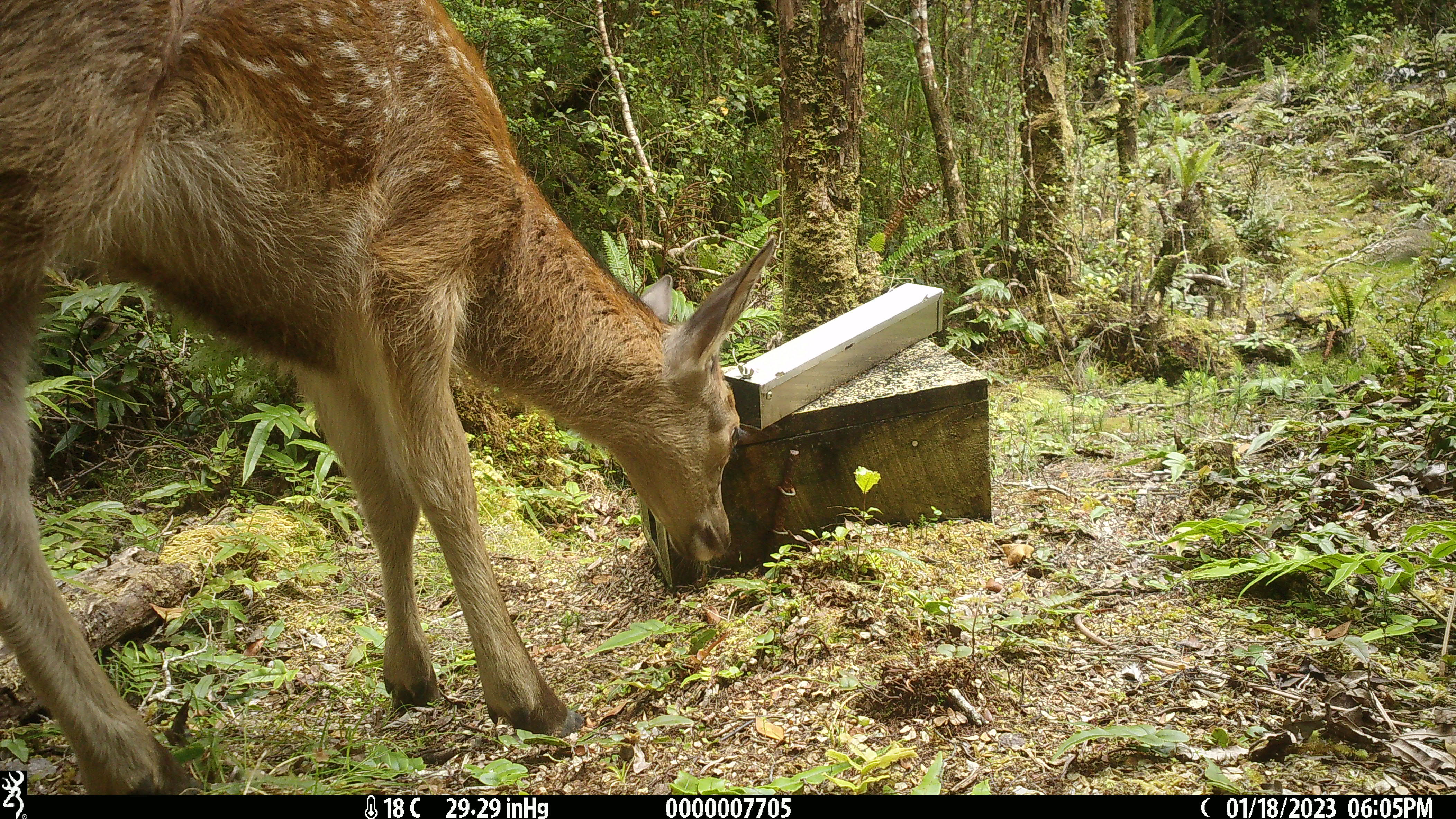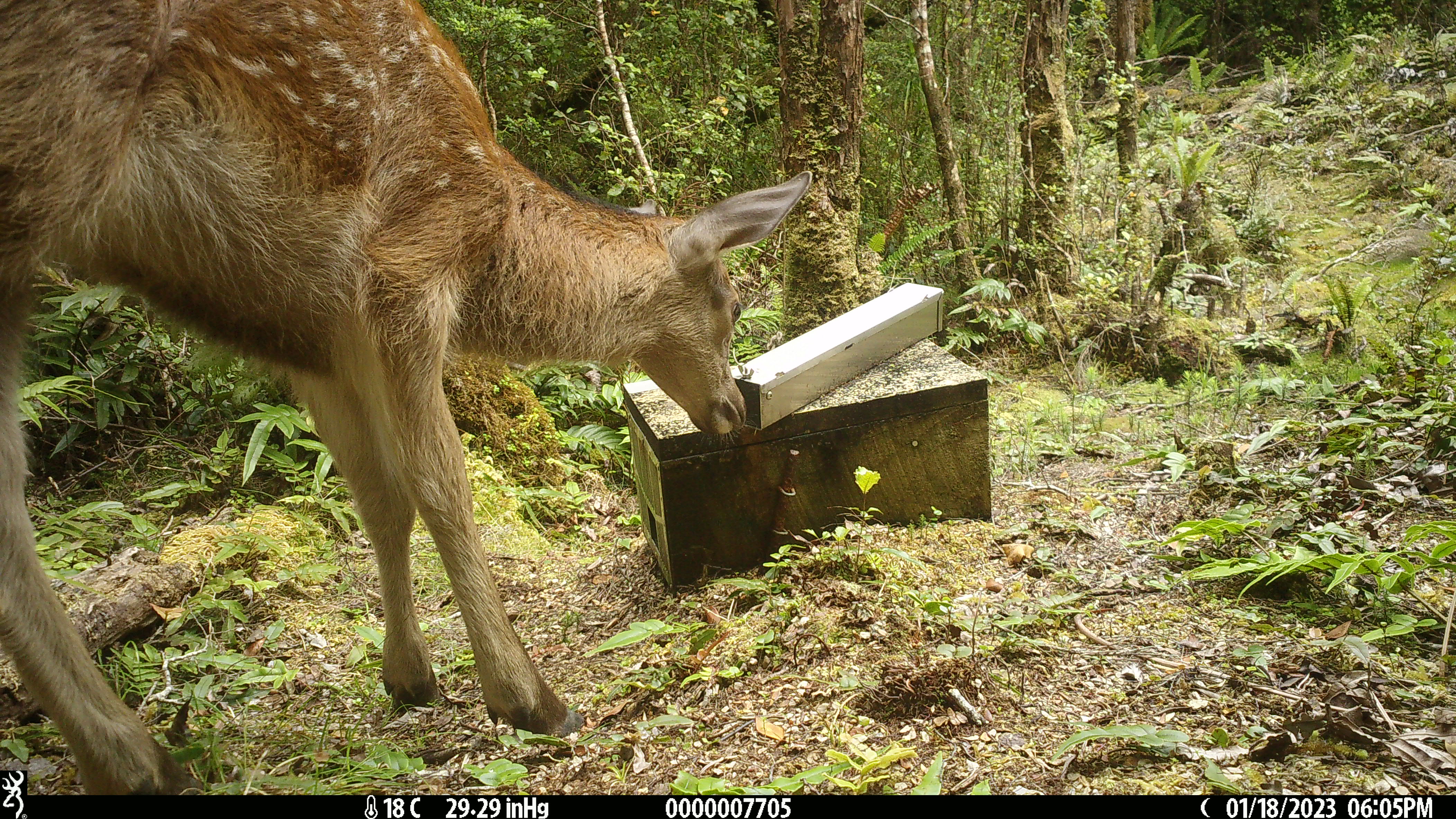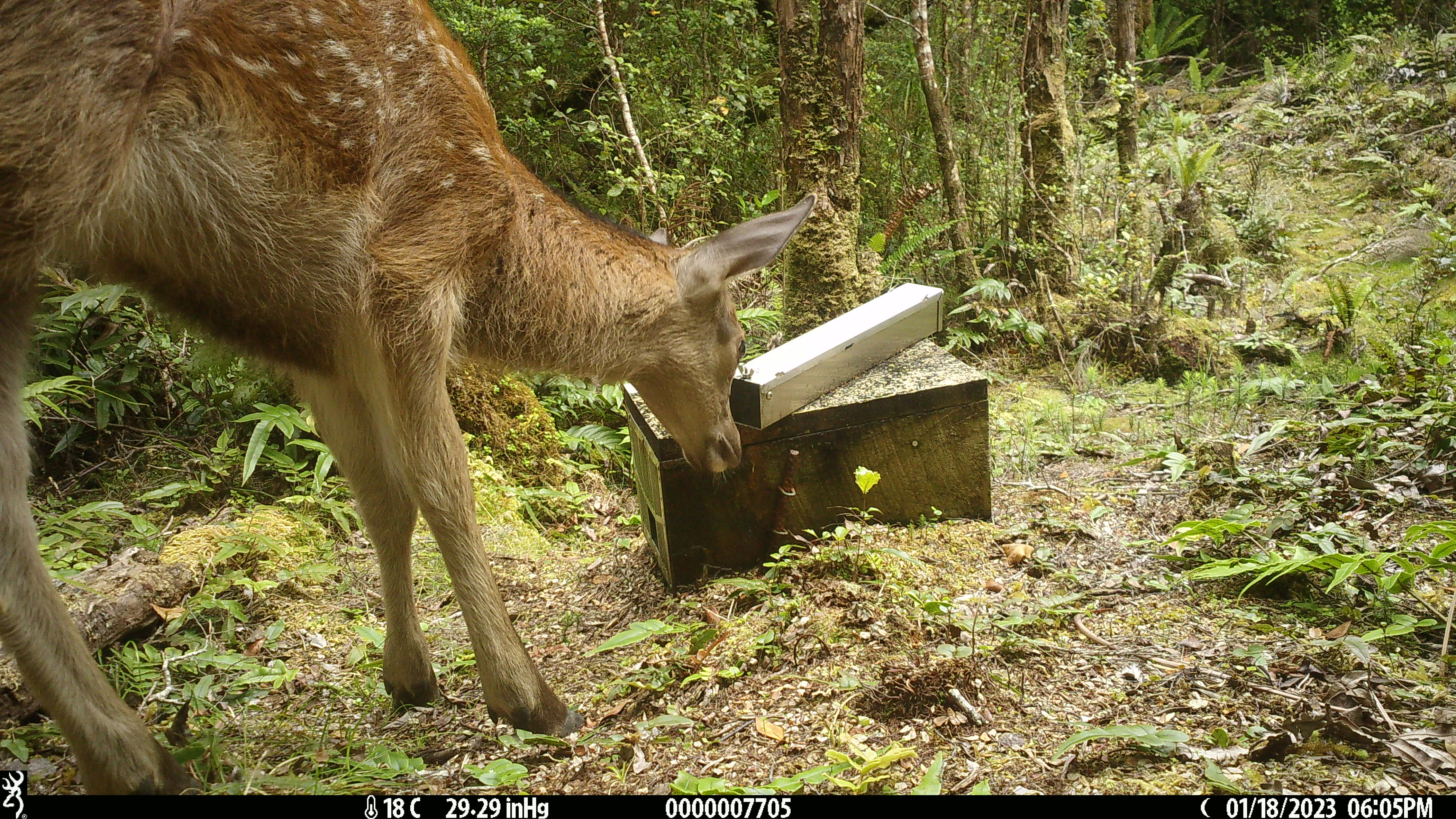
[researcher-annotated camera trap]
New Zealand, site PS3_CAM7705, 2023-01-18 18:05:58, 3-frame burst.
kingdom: Animalia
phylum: Chordata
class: Mammalia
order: Artiodactyla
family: Cervidae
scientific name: Cervidae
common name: deer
Deer (Cervidae).